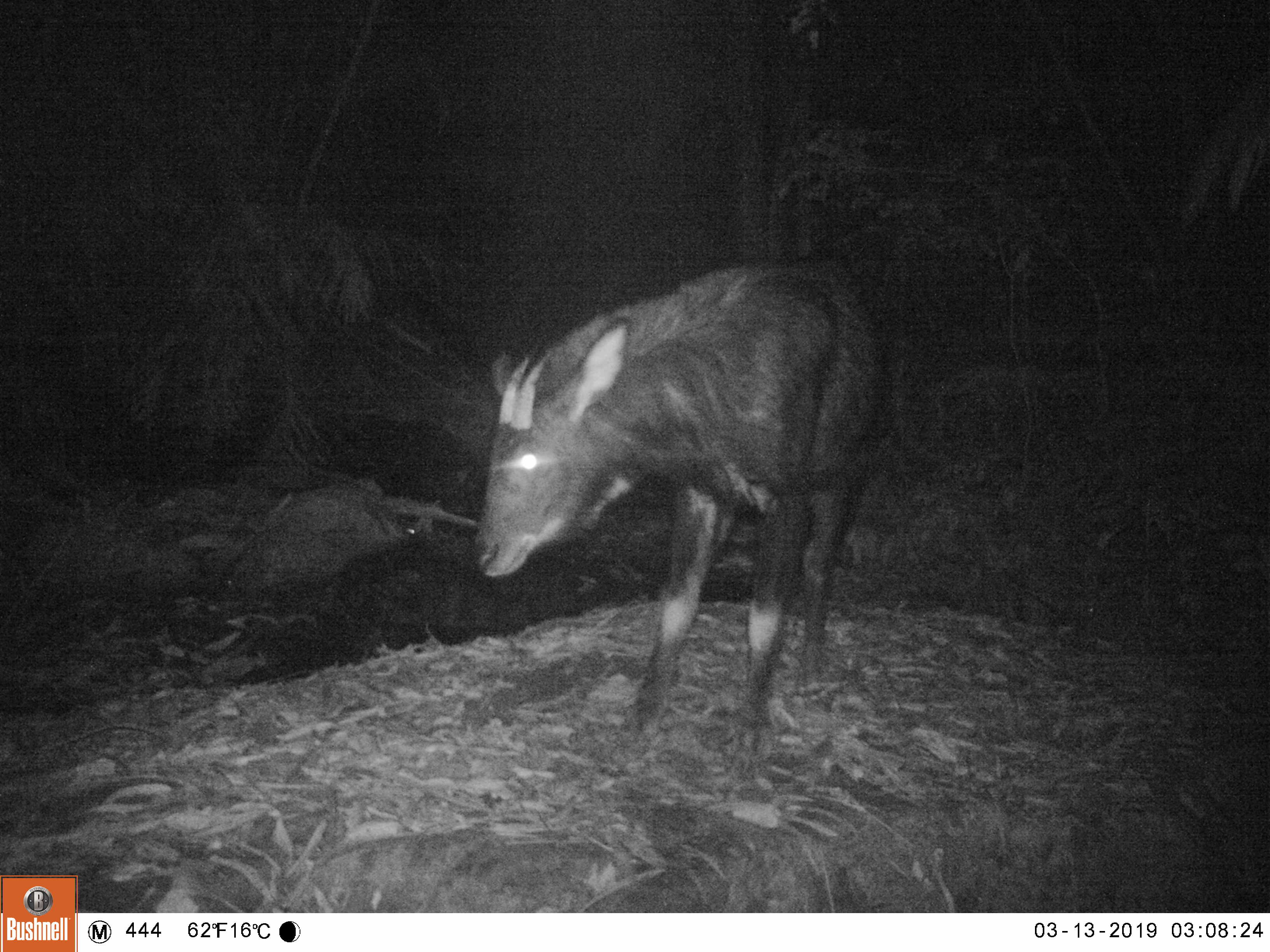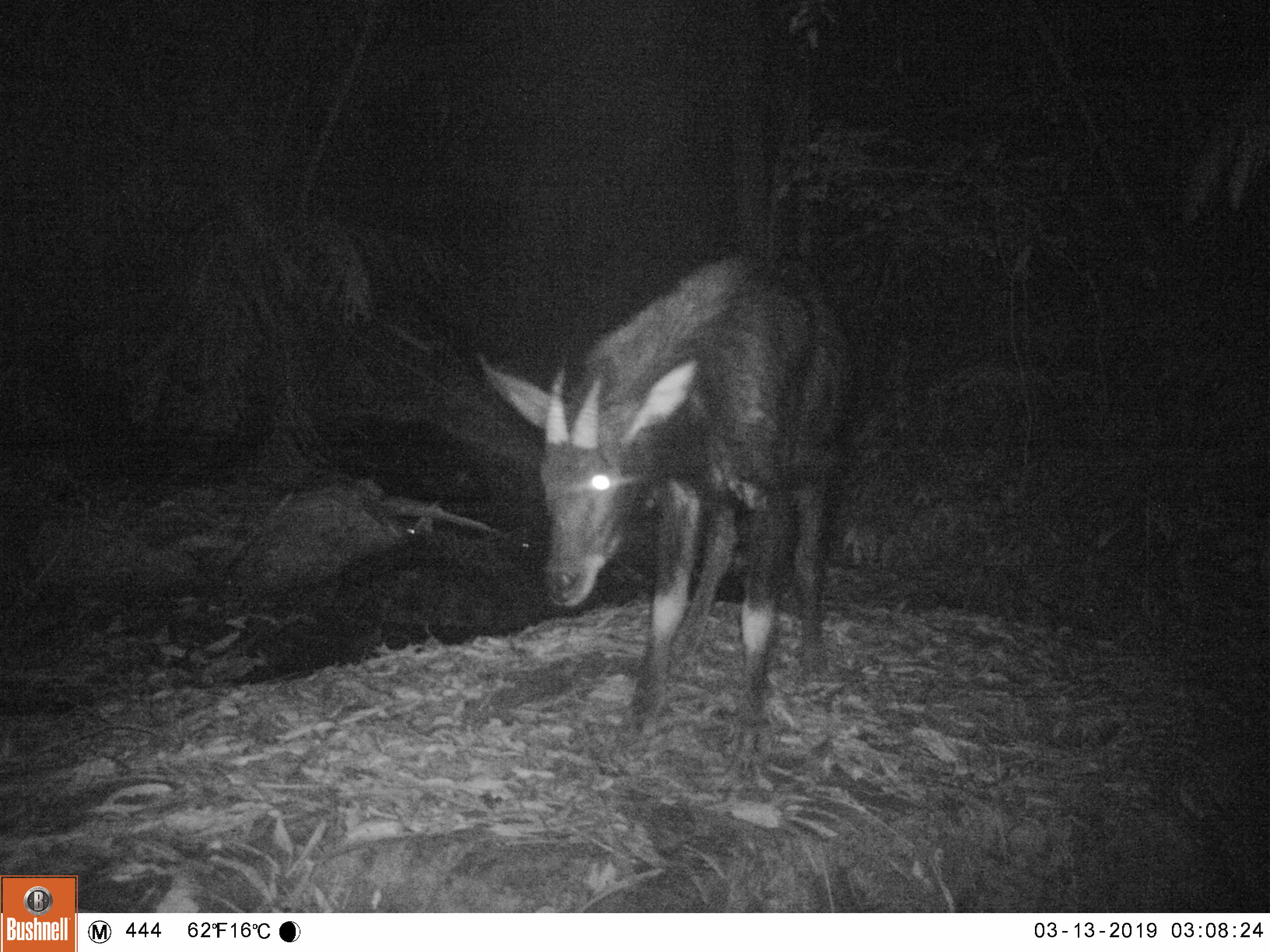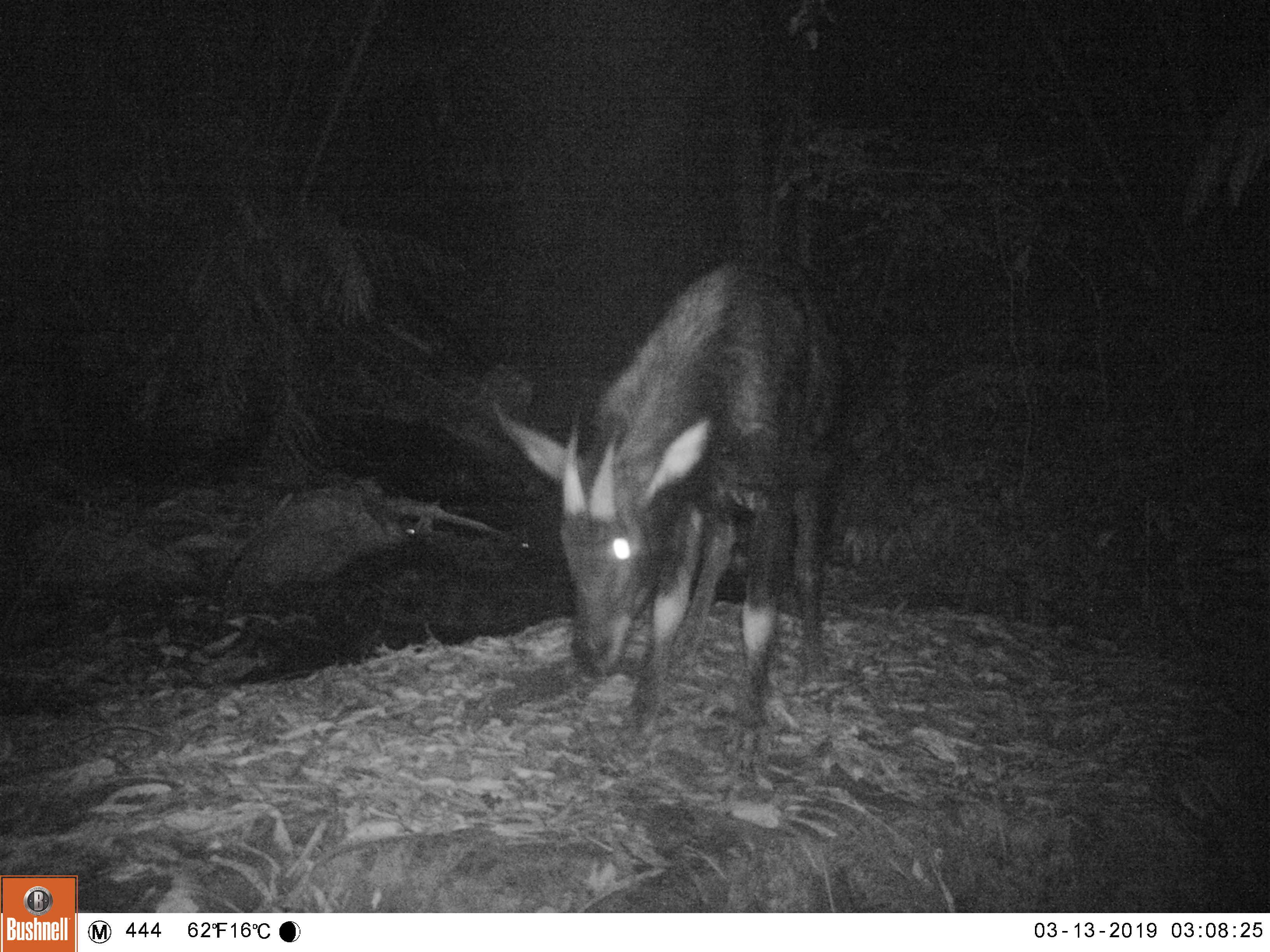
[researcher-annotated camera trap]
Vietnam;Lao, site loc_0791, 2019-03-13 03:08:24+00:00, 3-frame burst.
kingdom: Animalia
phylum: Chordata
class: Mammalia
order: Artiodactyla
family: Bovidae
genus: Capricornis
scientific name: Capricornis sumatraensis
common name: chinese serow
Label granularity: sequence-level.